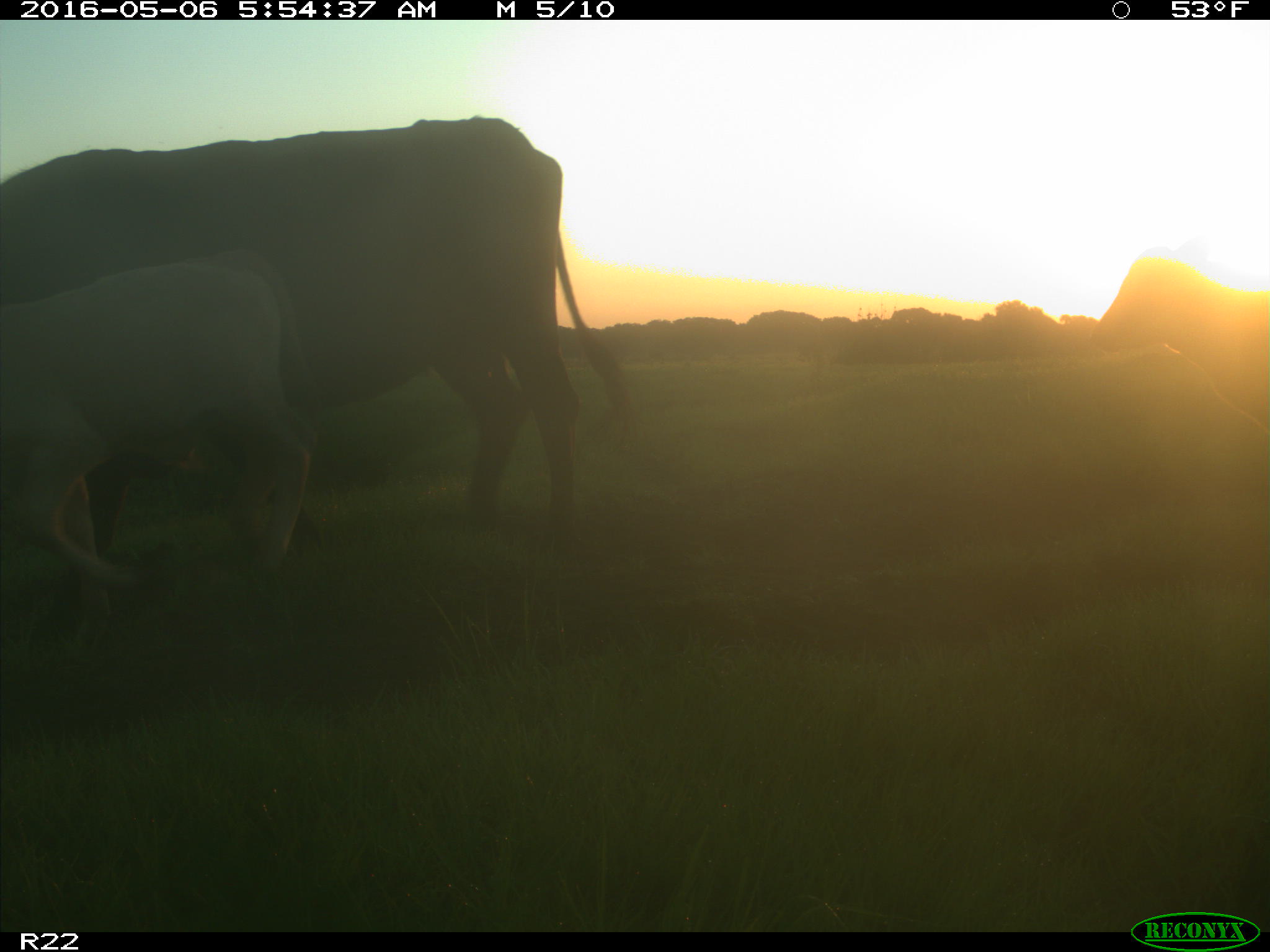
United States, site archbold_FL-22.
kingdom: Animalia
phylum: Chordata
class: Mammalia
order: Artiodactyla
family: Bovidae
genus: Bos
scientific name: Bos taurus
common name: domestic cow